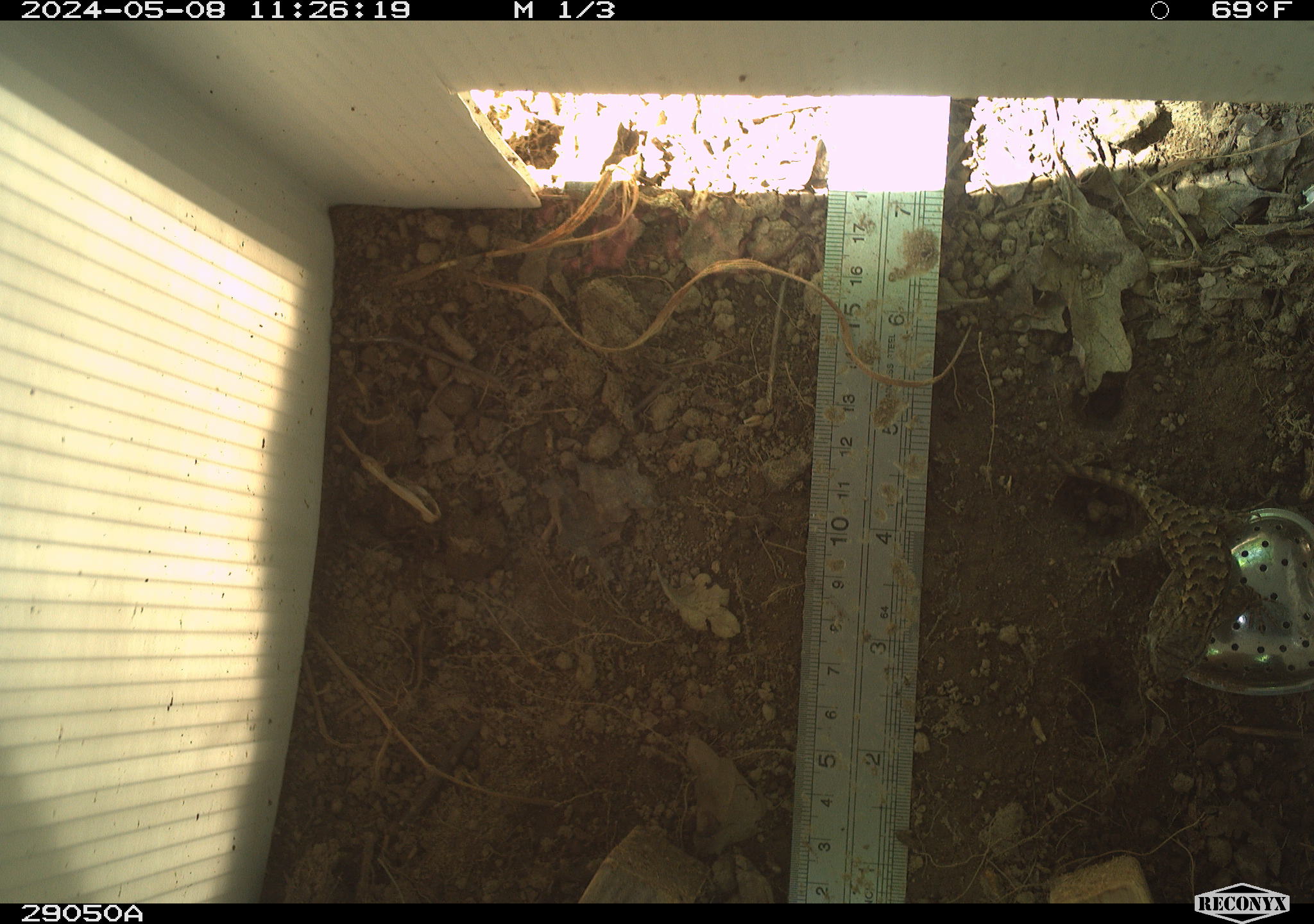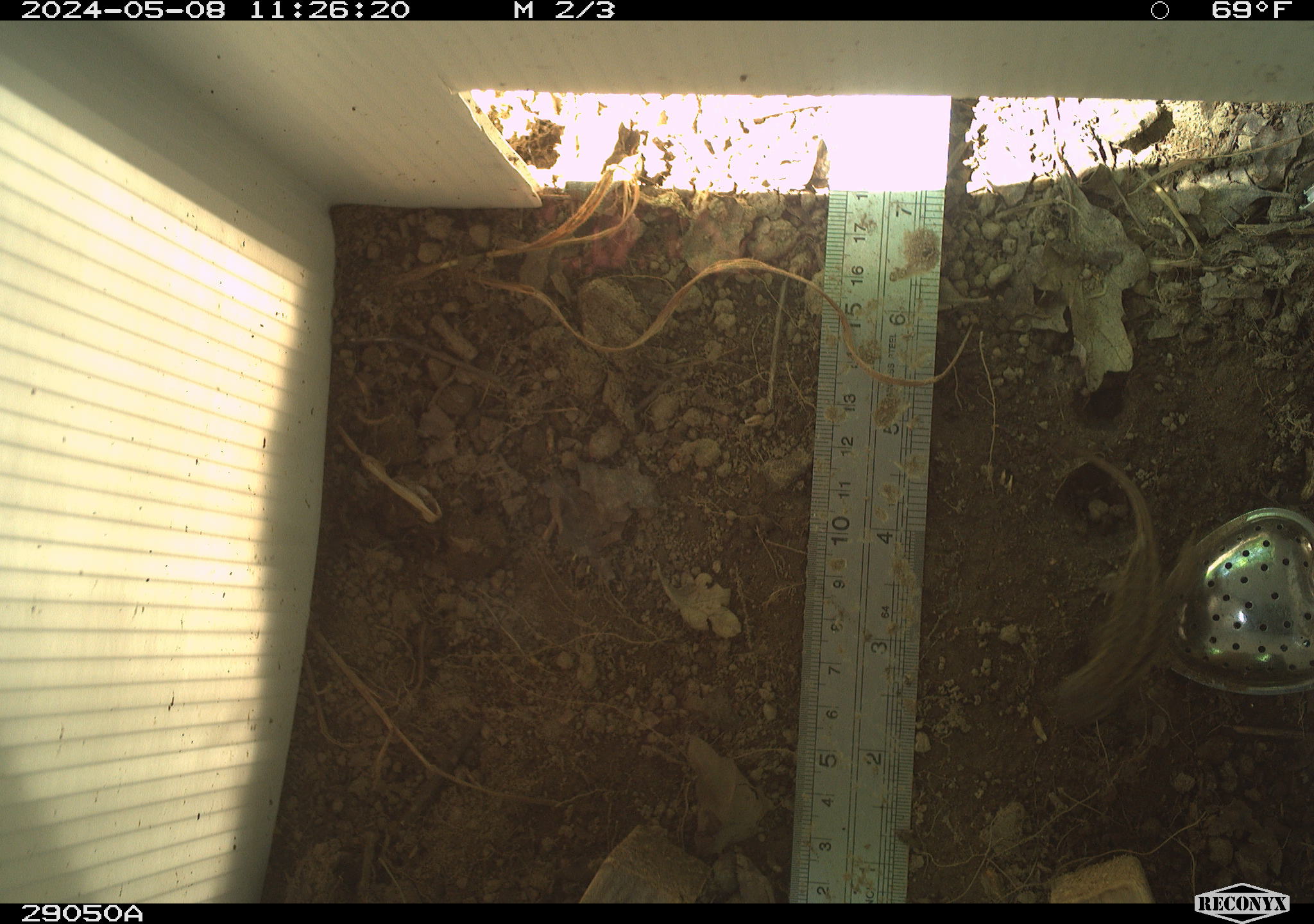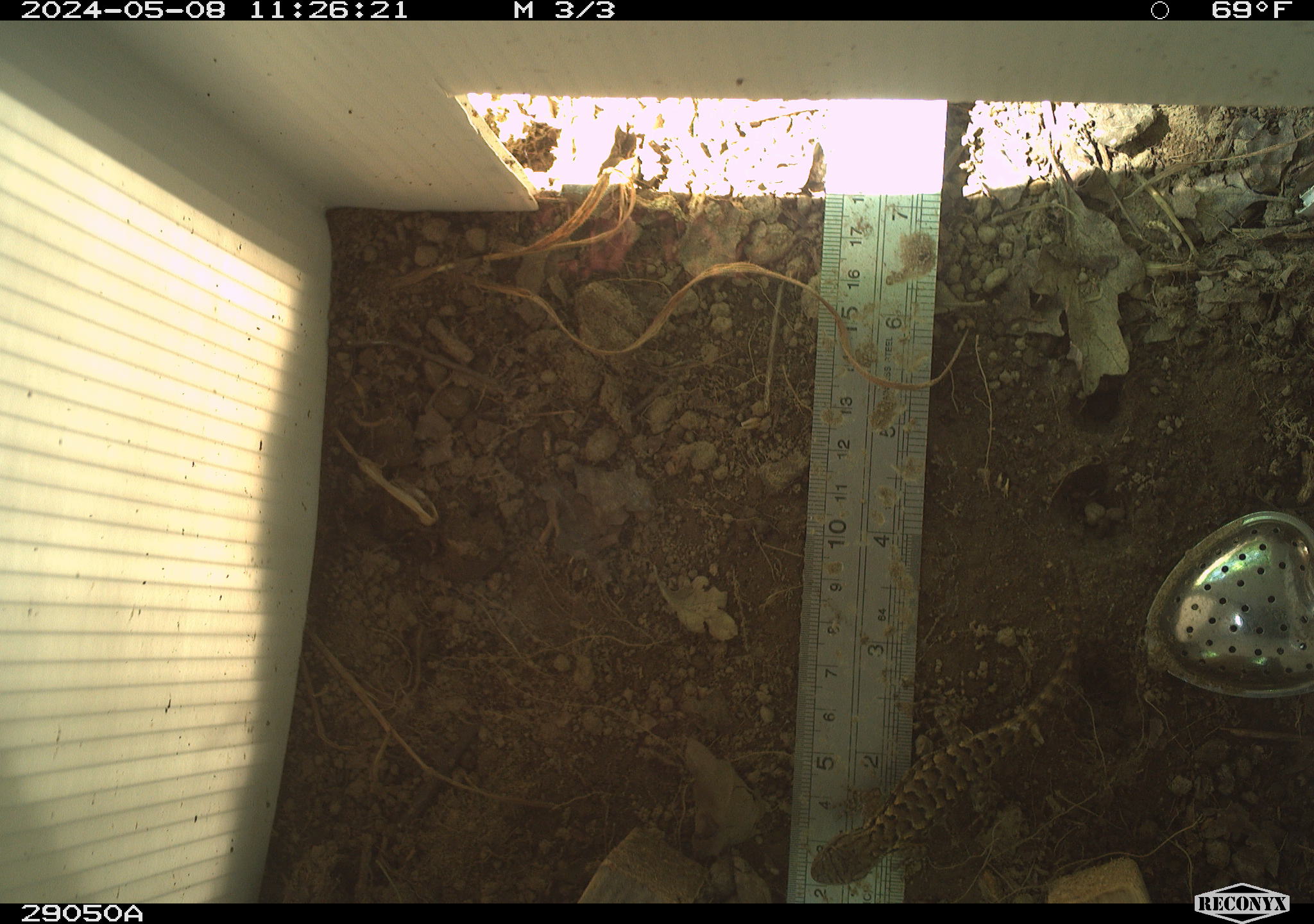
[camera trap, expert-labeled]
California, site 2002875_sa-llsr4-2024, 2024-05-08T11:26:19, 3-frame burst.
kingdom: Animalia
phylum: Chordata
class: Reptilia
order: Squamata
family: Phrynosomatidae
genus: Sceloporus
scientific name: Sceloporus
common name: spiny lizards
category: sceloporus species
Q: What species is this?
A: Sceloporus species (spiny lizards) (Sceloporus).